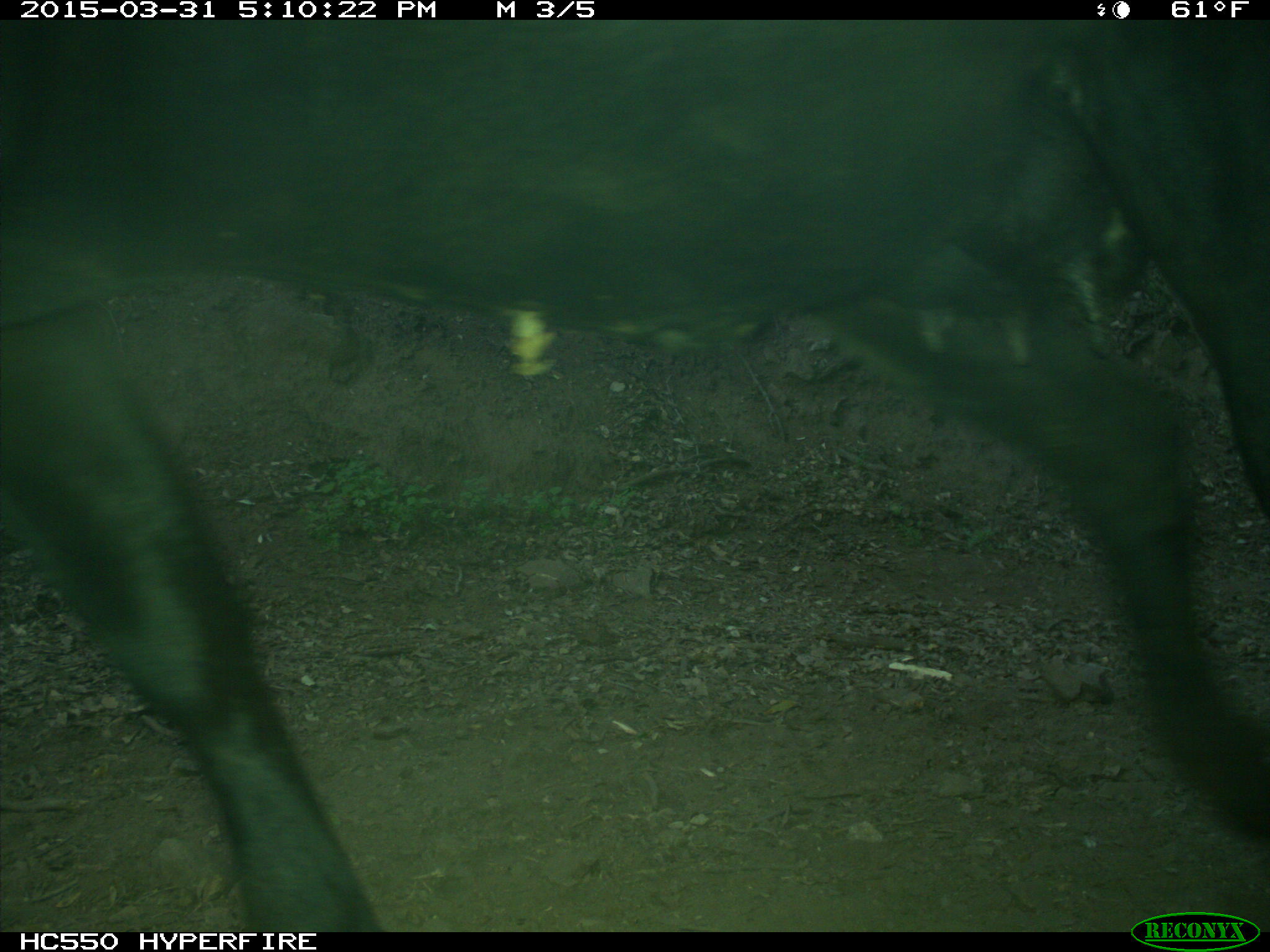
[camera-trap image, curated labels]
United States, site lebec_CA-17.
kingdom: Animalia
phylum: Chordata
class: Mammalia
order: Artiodactyla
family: Bovidae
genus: Bos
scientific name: Bos taurus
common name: domestic cow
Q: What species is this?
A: Bos taurus (domestic cow).